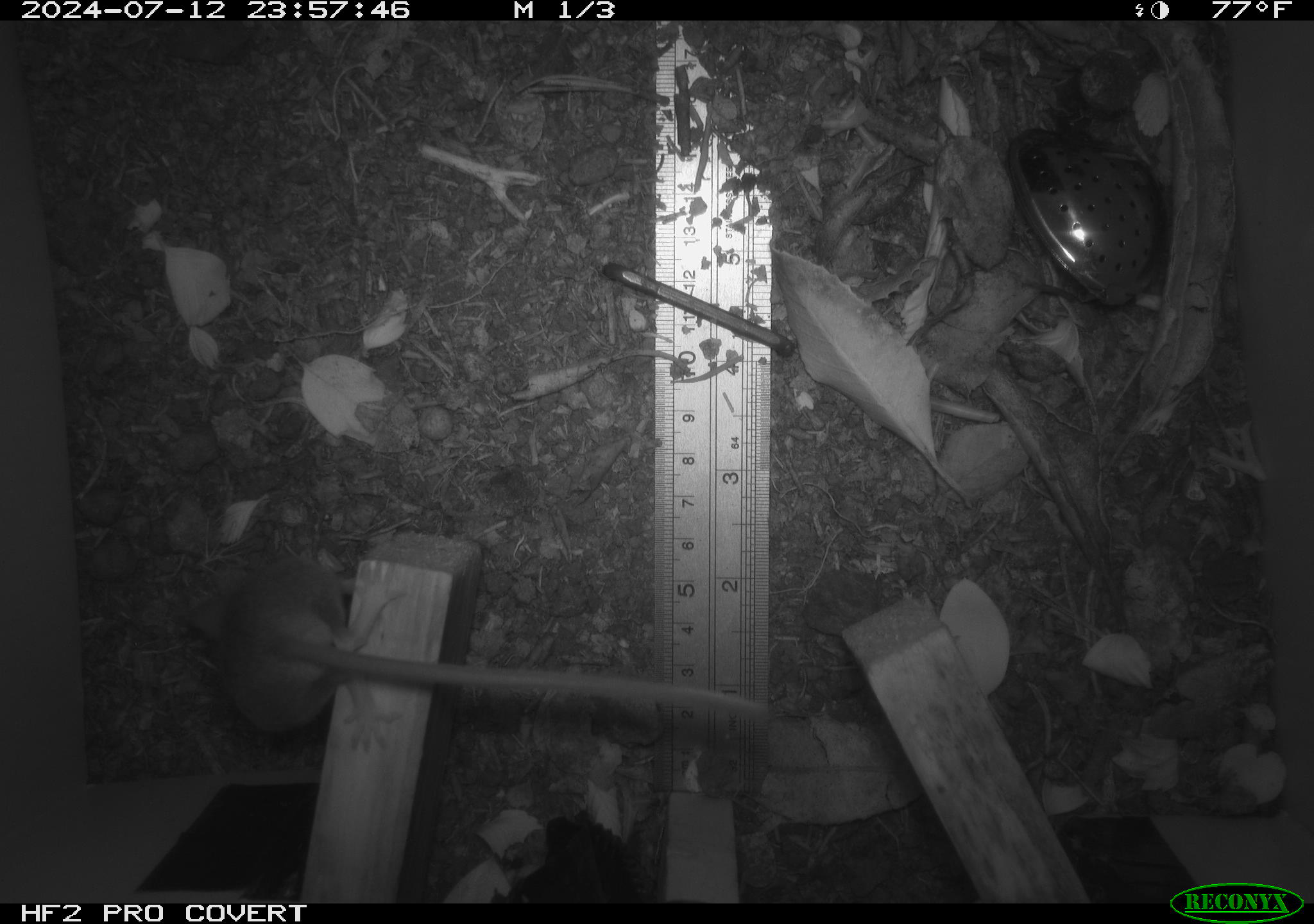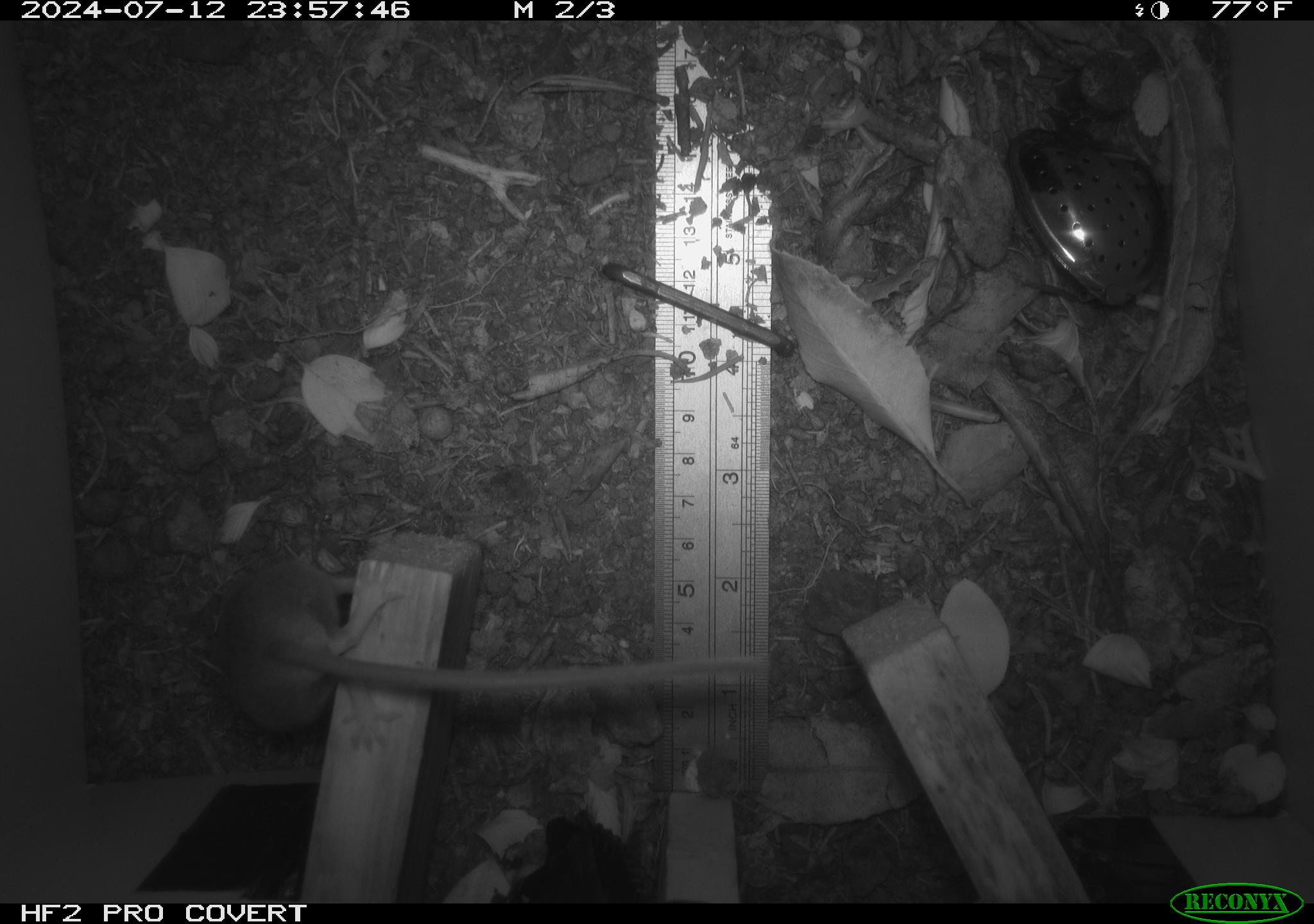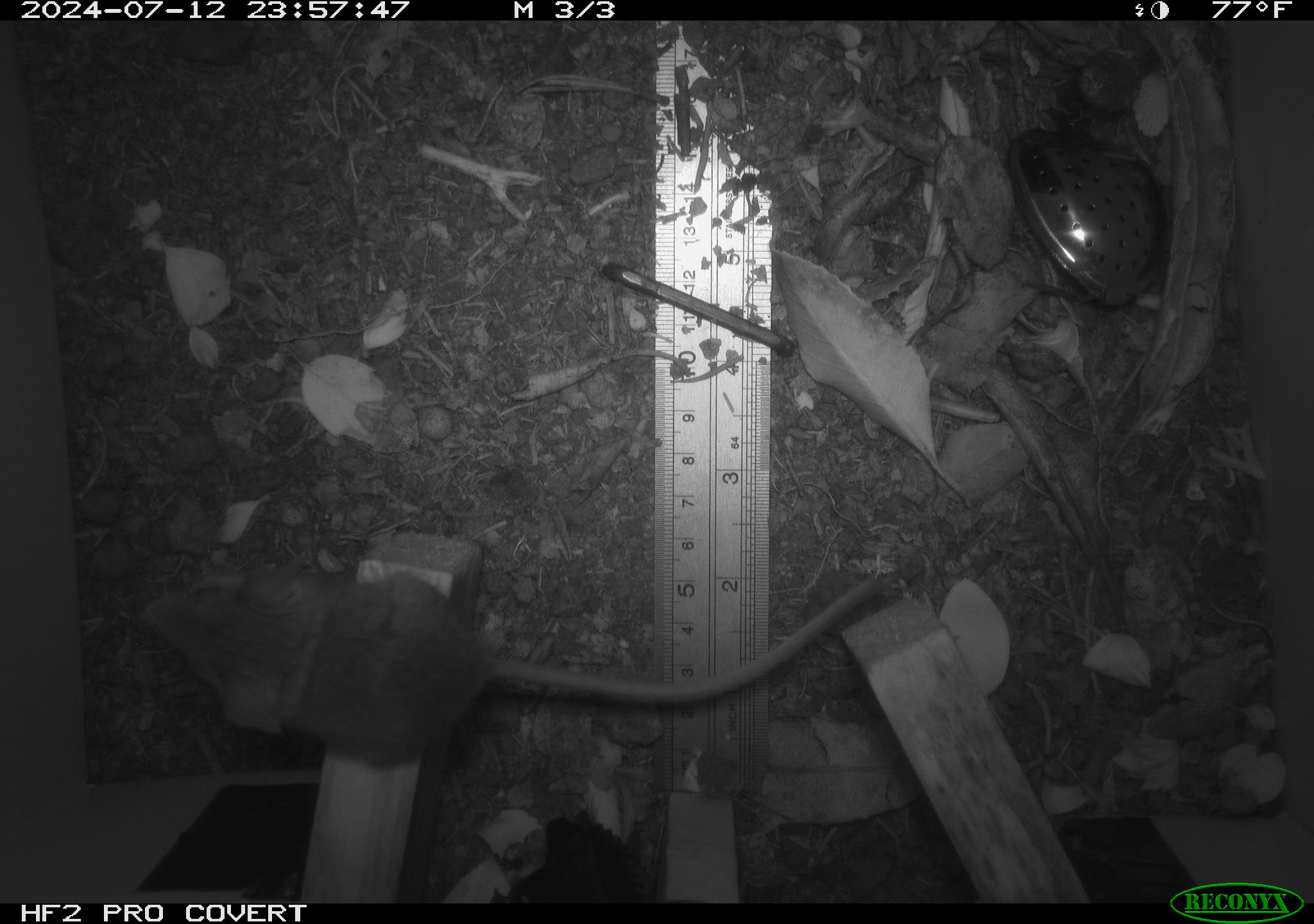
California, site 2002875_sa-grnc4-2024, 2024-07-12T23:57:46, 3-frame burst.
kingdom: Animalia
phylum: Chordata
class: Mammalia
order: Rodentia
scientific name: Rodentia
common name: rodent